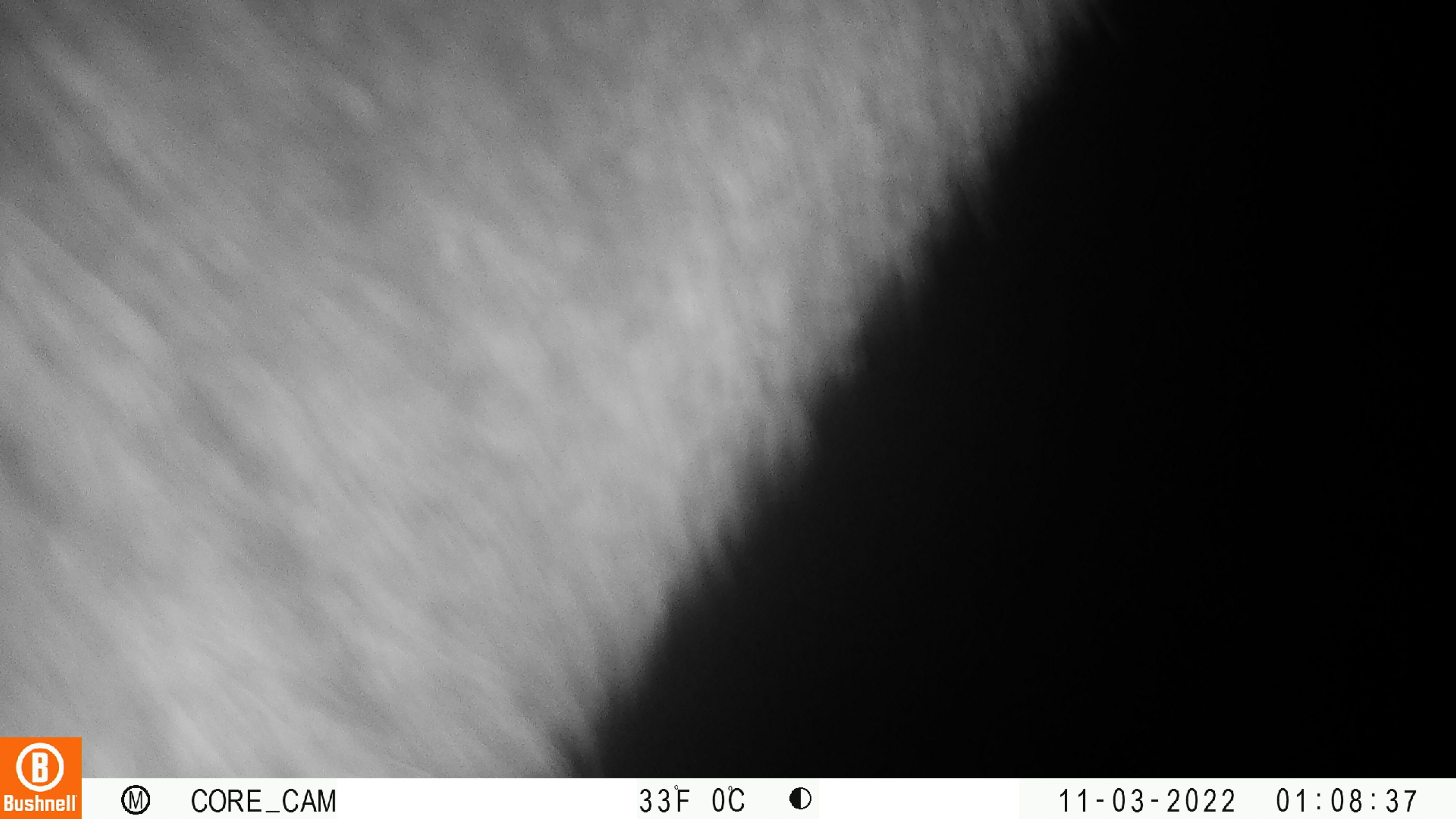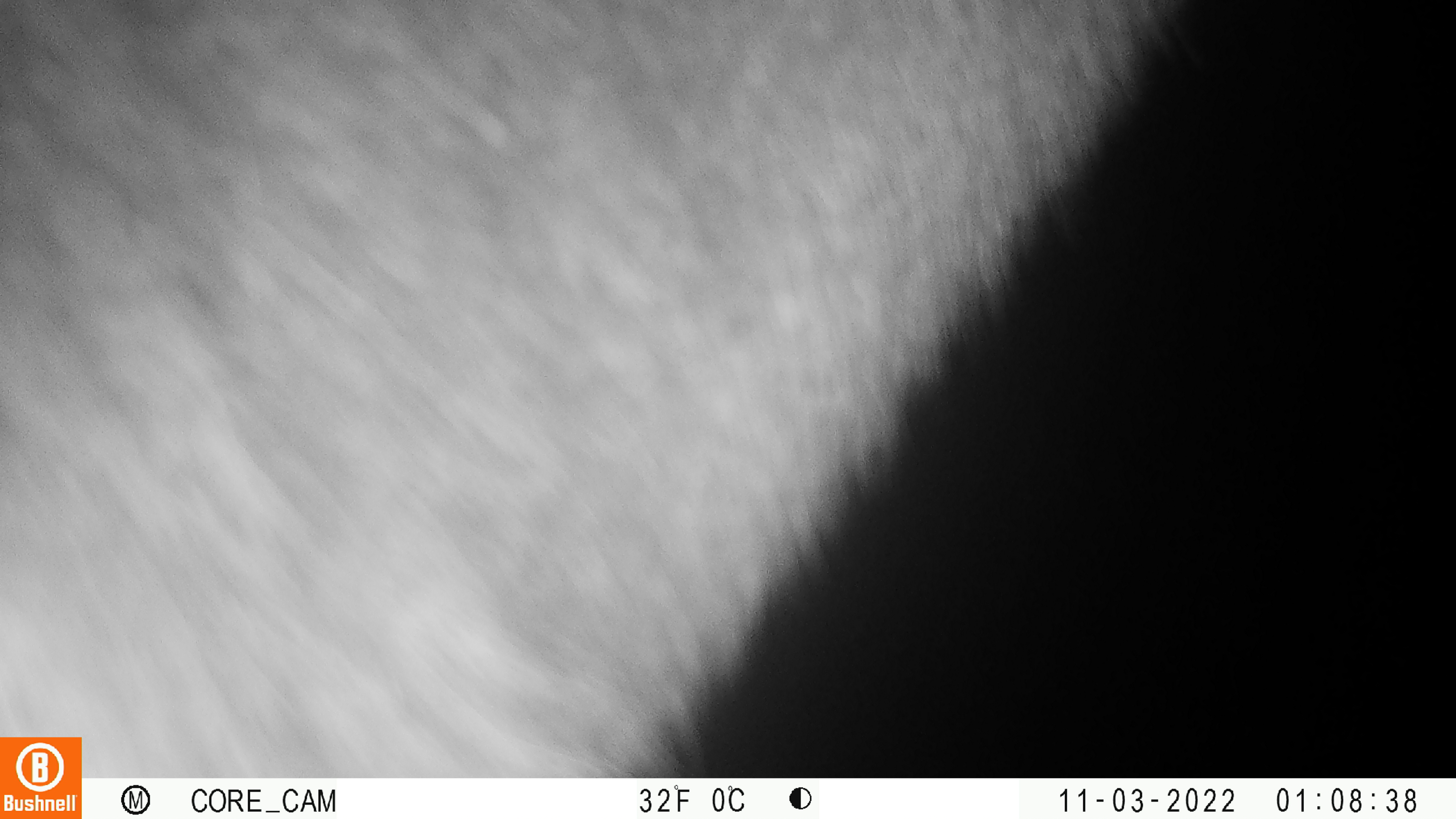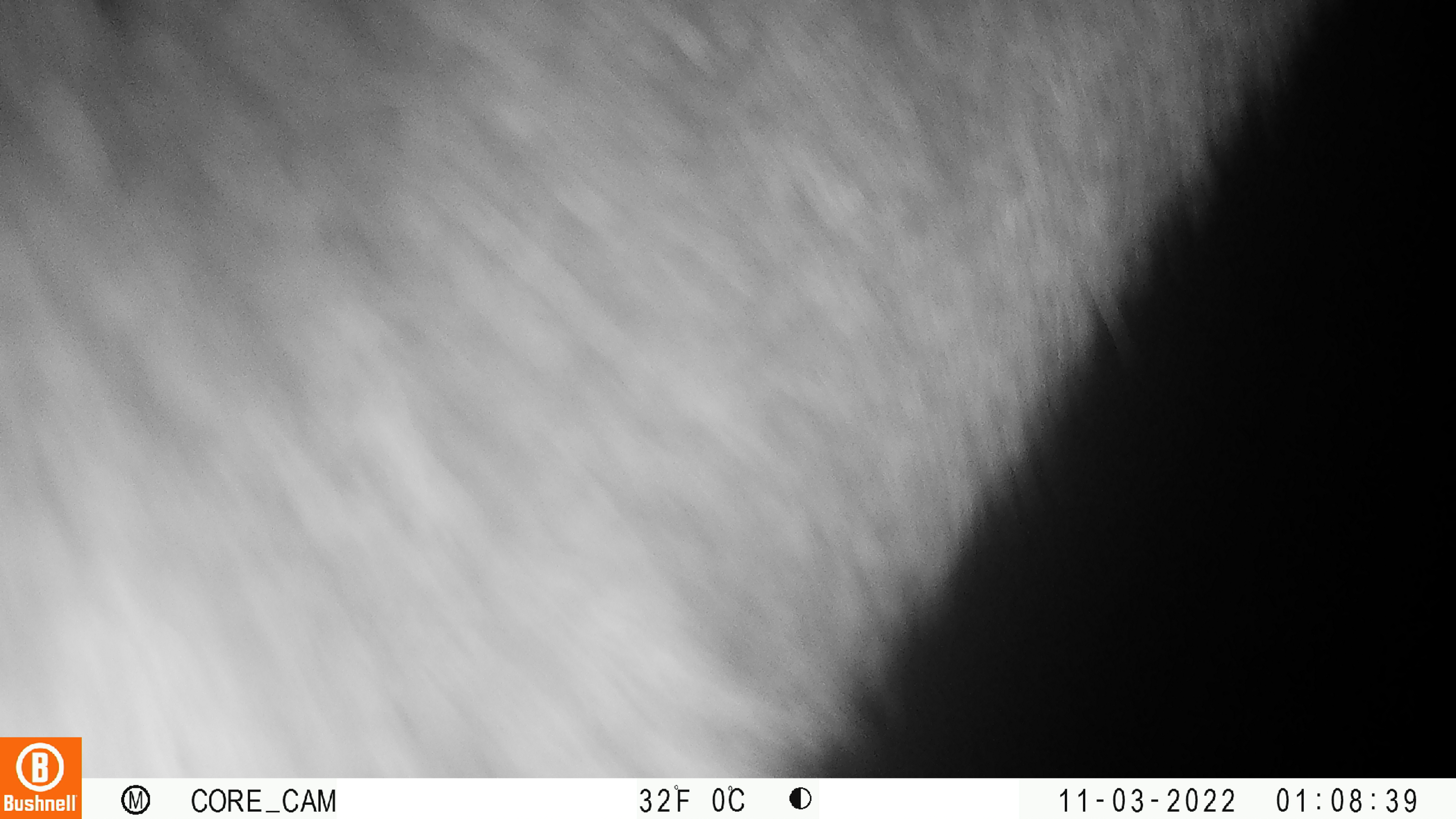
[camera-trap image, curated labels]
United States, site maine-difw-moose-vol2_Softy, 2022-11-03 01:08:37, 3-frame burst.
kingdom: Animalia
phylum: Chordata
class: Mammalia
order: Artiodactyla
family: Cervidae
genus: Alces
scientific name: Alces alces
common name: moose